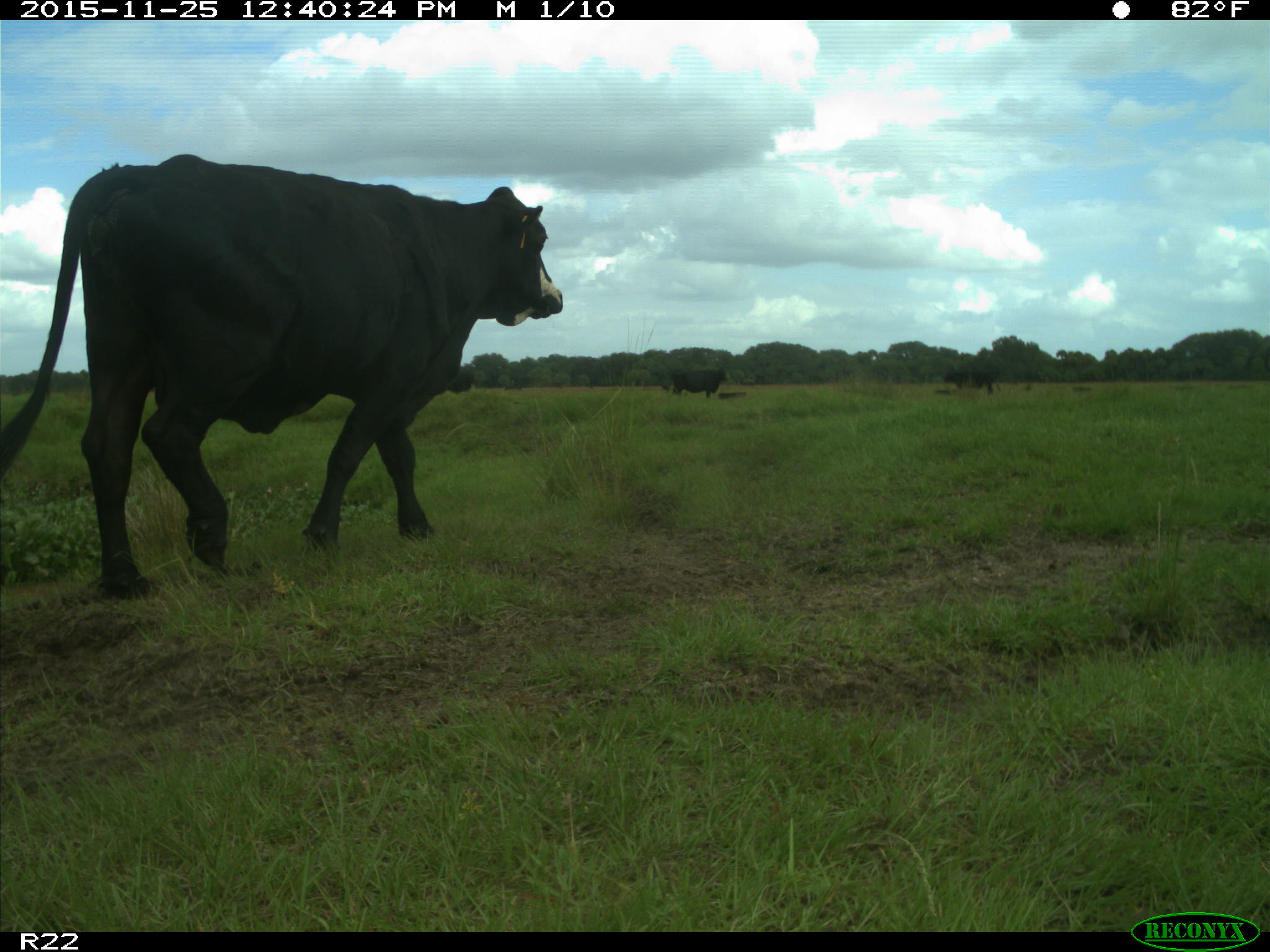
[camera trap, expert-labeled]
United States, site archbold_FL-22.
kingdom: Animalia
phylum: Chordata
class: Mammalia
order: Artiodactyla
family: Bovidae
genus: Bos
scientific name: Bos taurus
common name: domestic cow